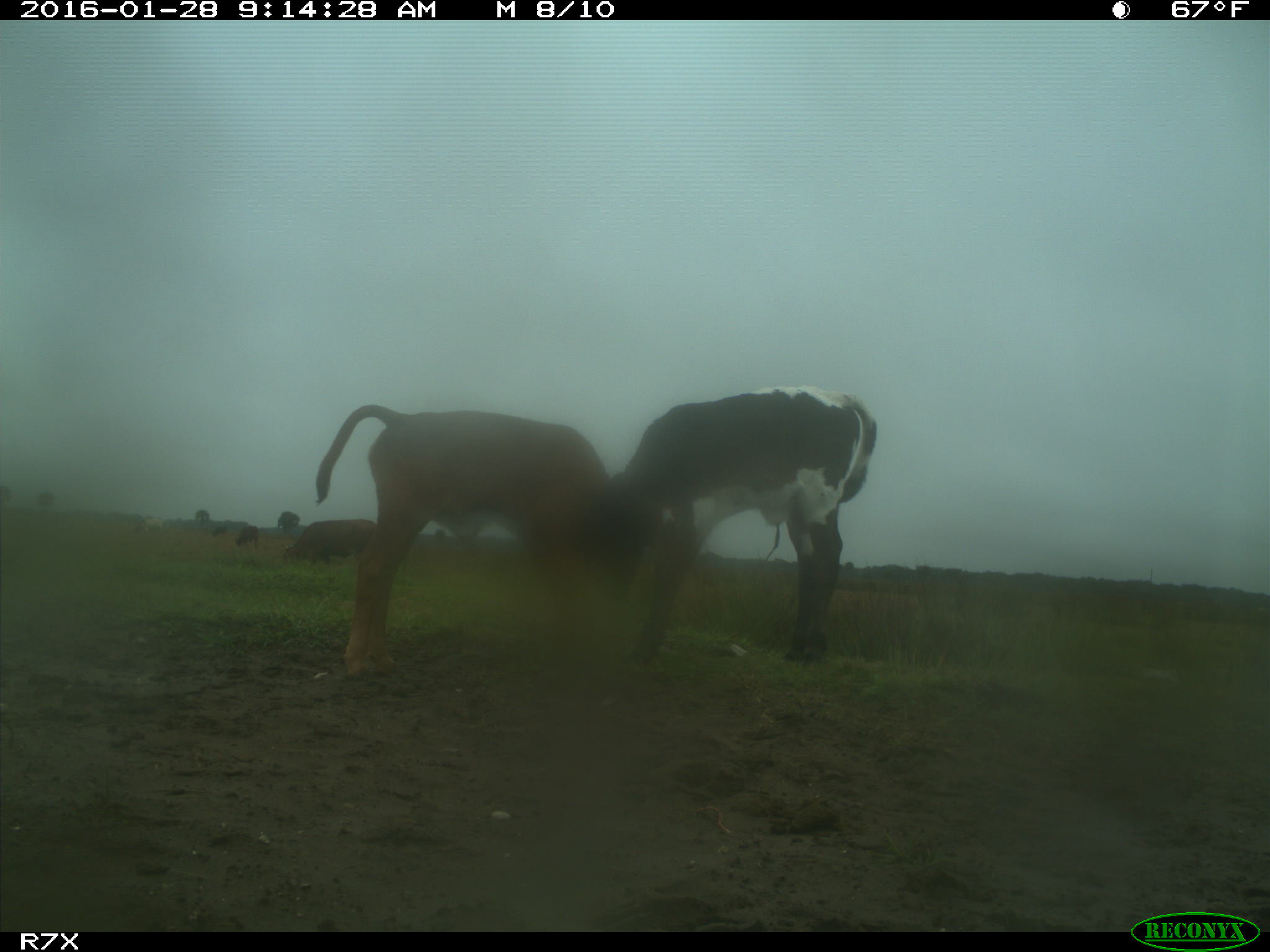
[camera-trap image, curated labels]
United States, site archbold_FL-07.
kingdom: Animalia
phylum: Chordata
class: Mammalia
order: Artiodactyla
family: Bovidae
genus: Bos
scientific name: Bos taurus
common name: domestic cow